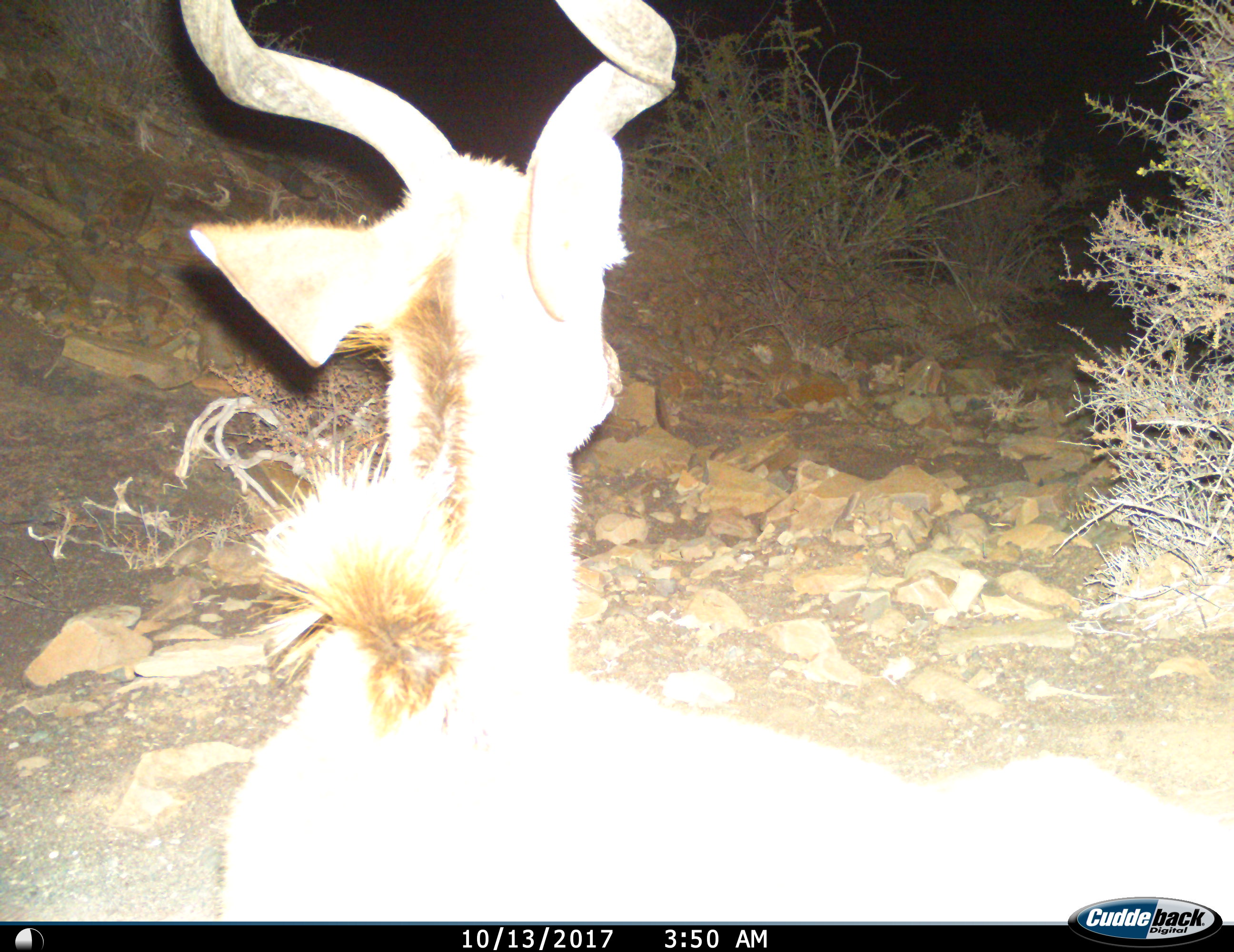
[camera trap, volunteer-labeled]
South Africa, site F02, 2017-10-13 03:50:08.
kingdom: Animalia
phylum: Chordata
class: Mammalia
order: Artiodactyla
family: Bovidae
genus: Tragelaphus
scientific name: Tragelaphus strepsiceros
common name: greater kudu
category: kudu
Kudu (greater kudu) (Tragelaphus strepsiceros), count 1. Behavior (volunteer vote fractions): standing 62%, resting 0%, moving 38%, interacting 0%. Young present (vote fraction): 0%. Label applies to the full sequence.